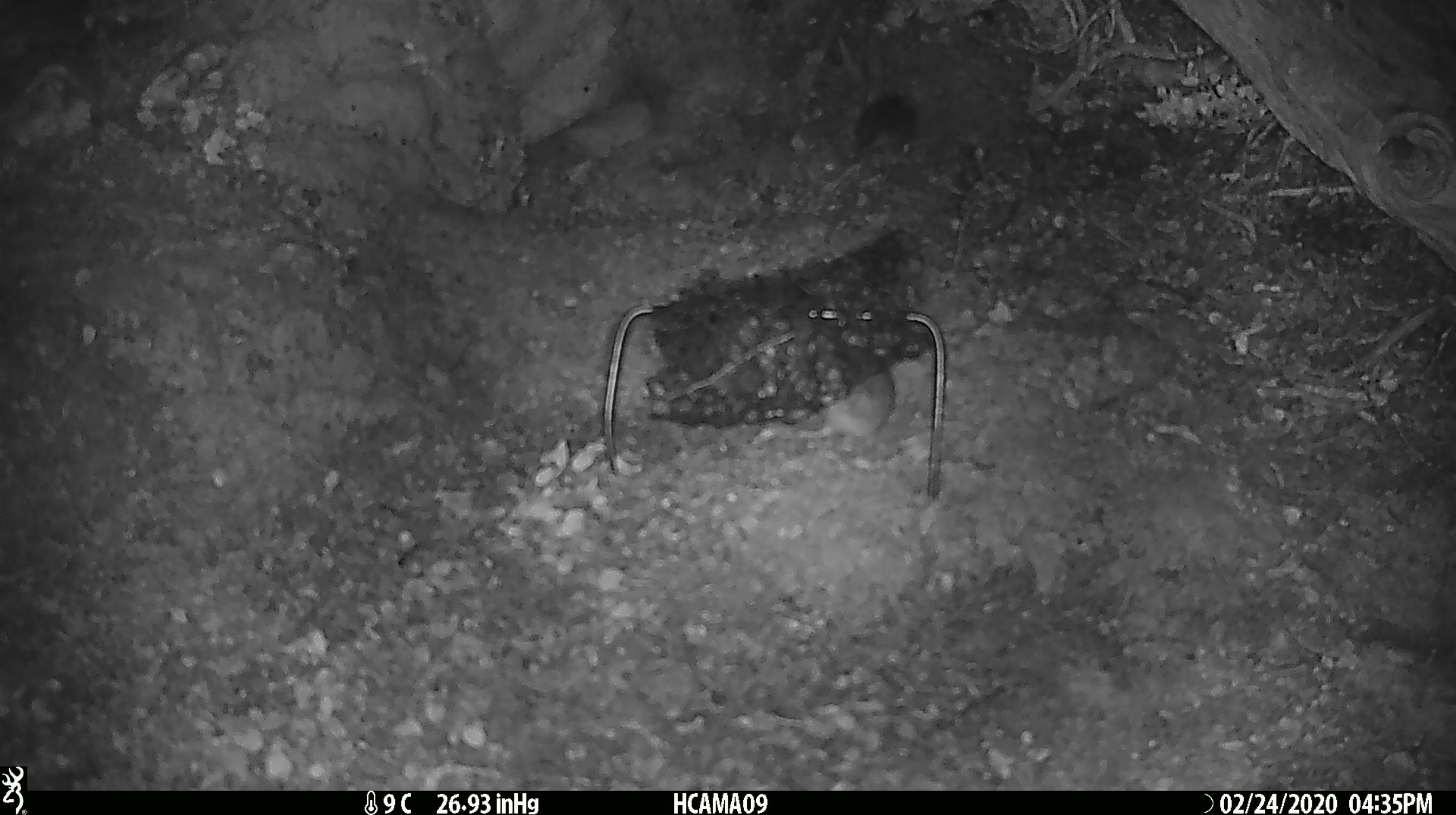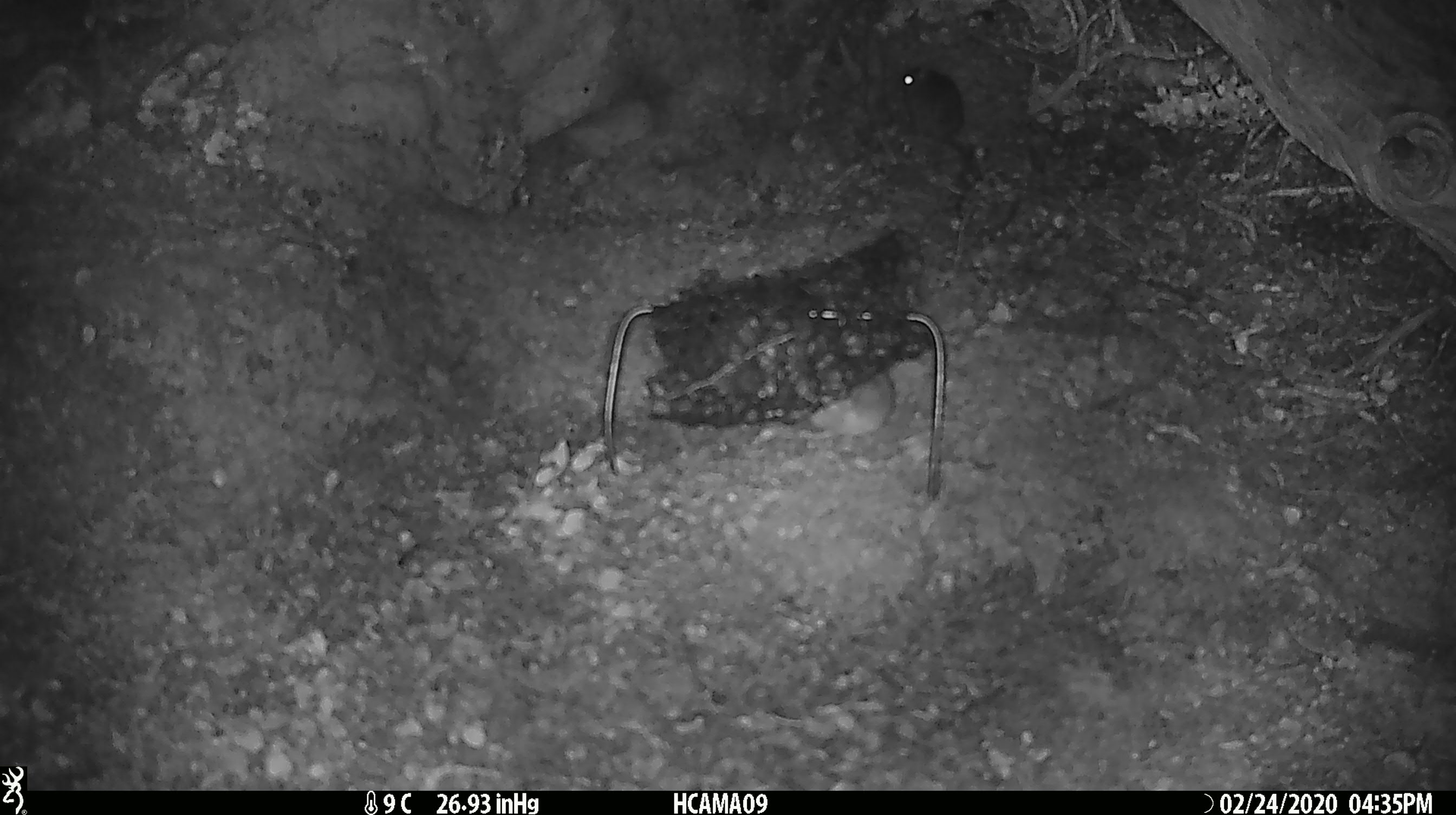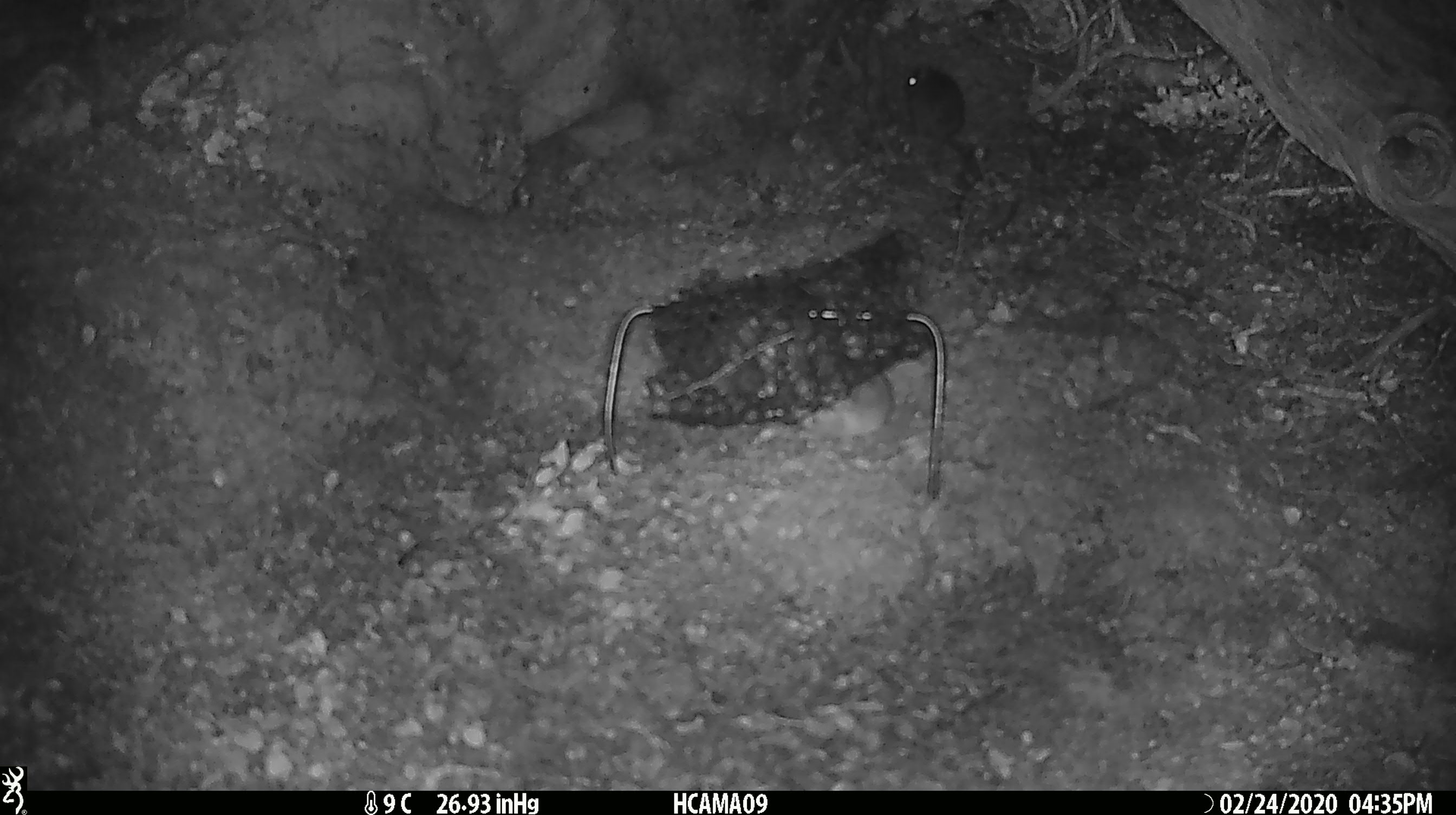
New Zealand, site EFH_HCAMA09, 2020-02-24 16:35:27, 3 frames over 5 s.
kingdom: Animalia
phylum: Chordata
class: Mammalia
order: Rodentia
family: Muridae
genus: Mus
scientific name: Mus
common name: mouse